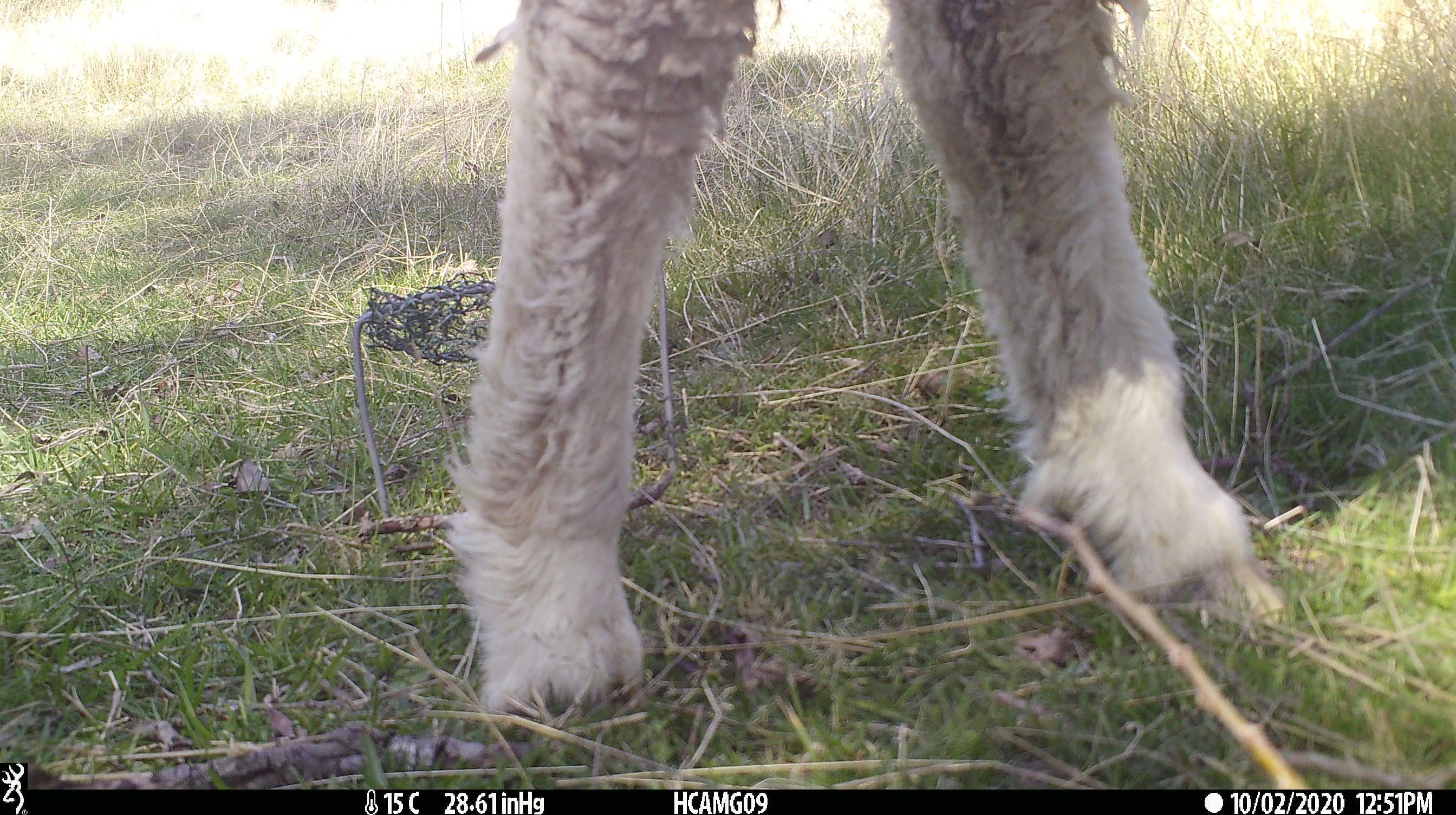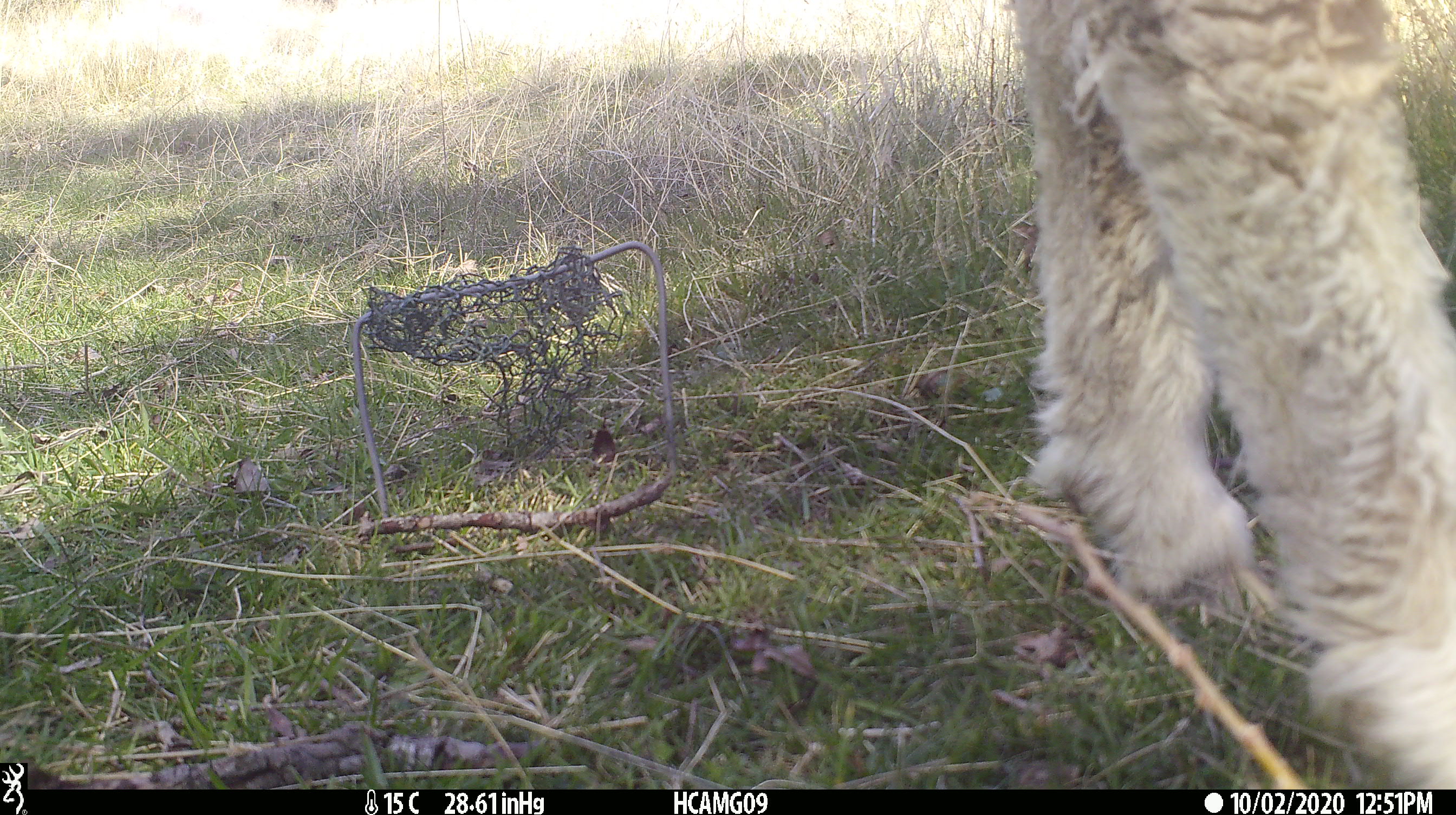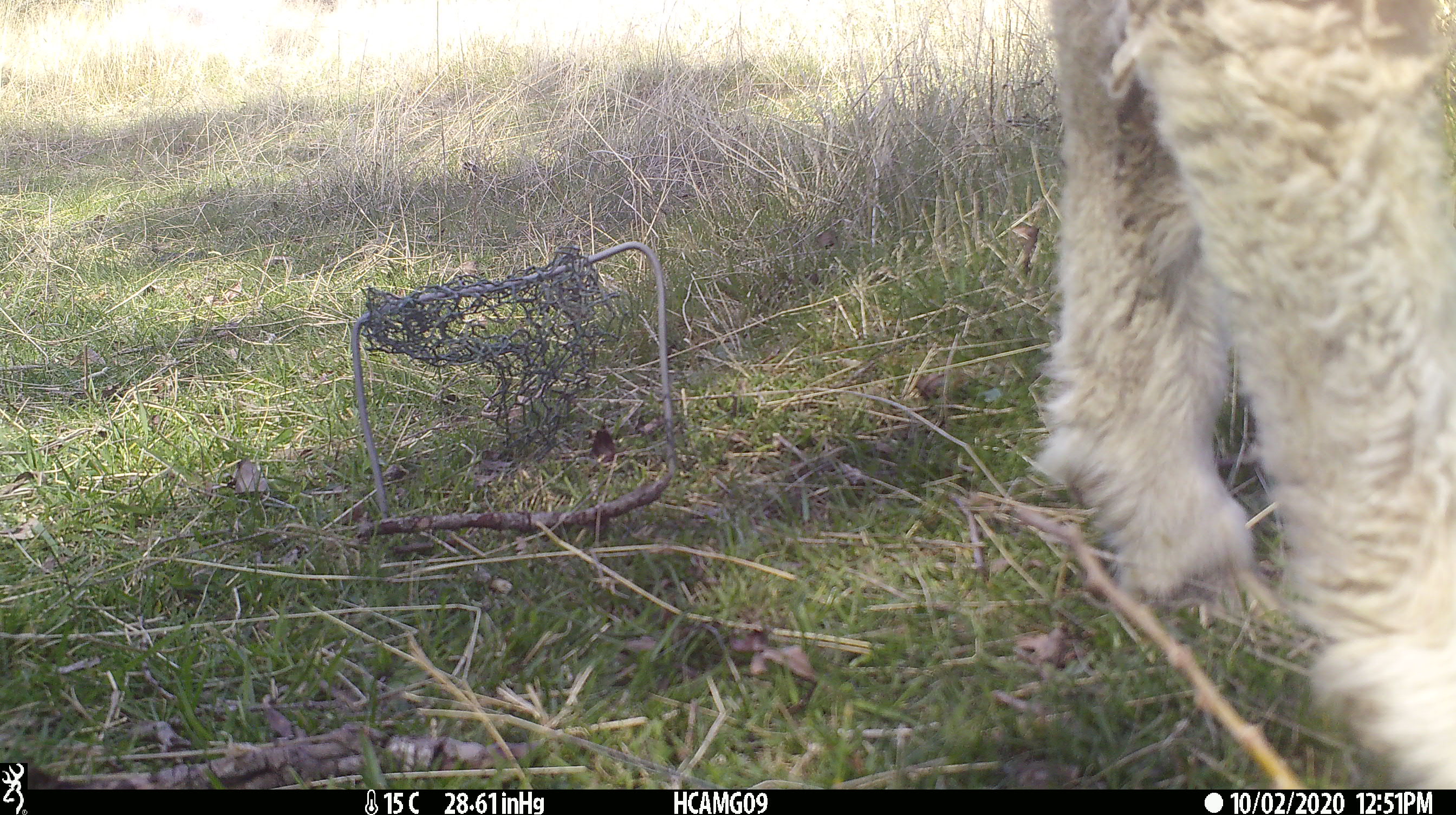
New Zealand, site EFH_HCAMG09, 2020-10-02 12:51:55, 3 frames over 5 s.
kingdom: Animalia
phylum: Chordata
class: Mammalia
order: Artiodactyla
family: Bovidae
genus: Ovis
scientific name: Ovis aries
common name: domestic sheep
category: sheep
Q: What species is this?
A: Sheep (domestic sheep) (Ovis aries).